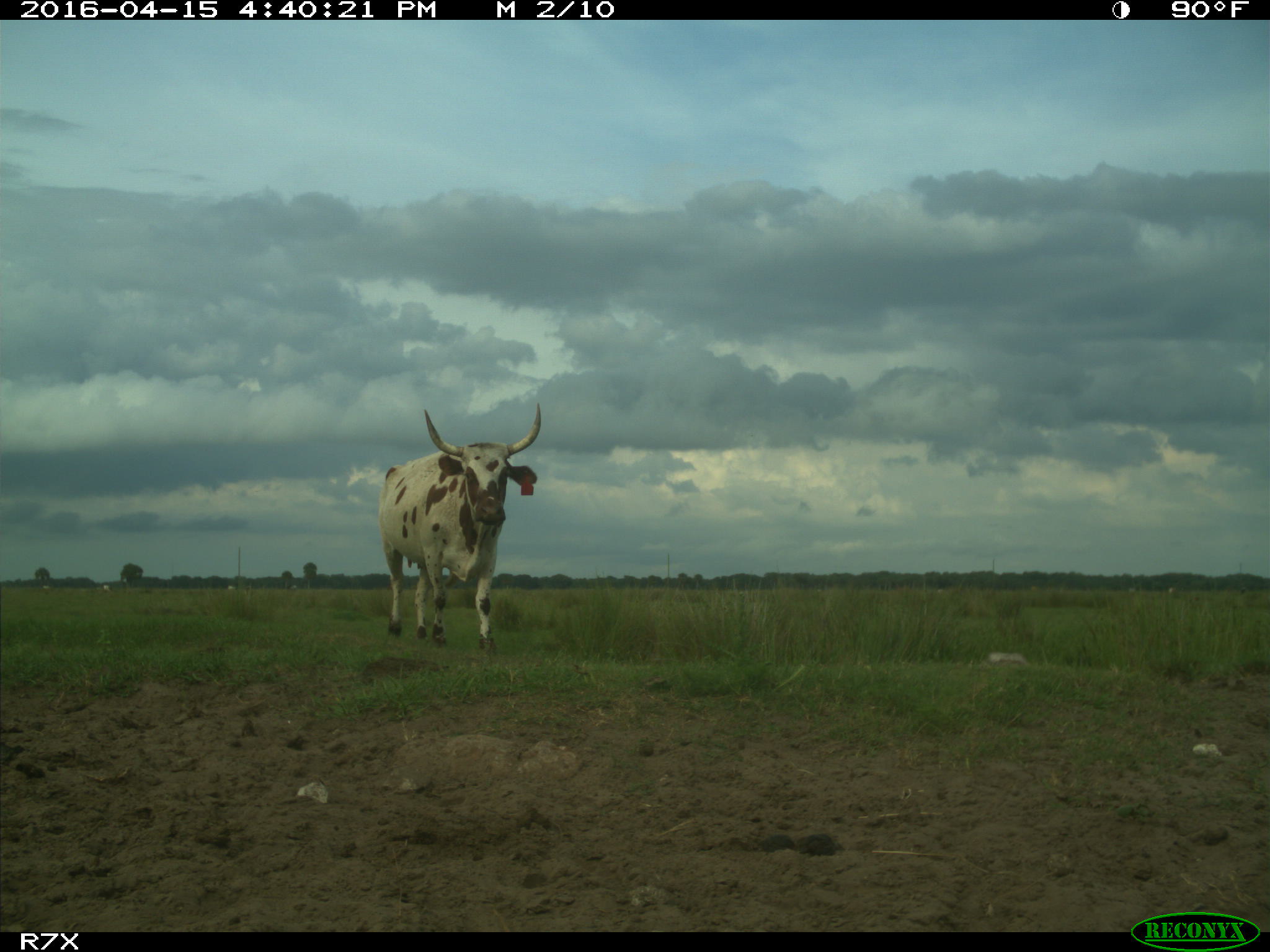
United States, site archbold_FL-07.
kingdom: Animalia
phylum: Chordata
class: Mammalia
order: Artiodactyla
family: Bovidae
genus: Bos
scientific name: Bos taurus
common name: domestic cow